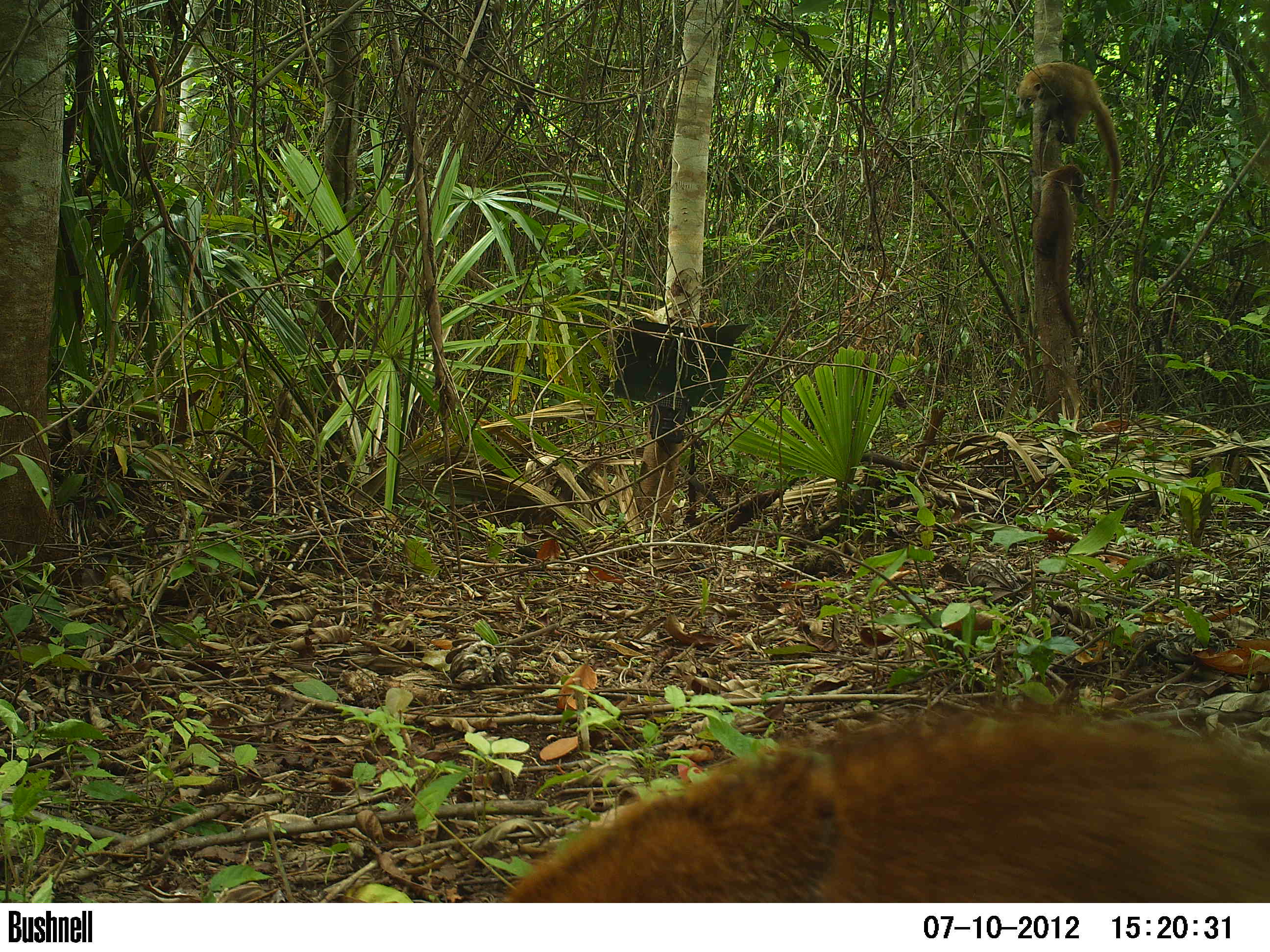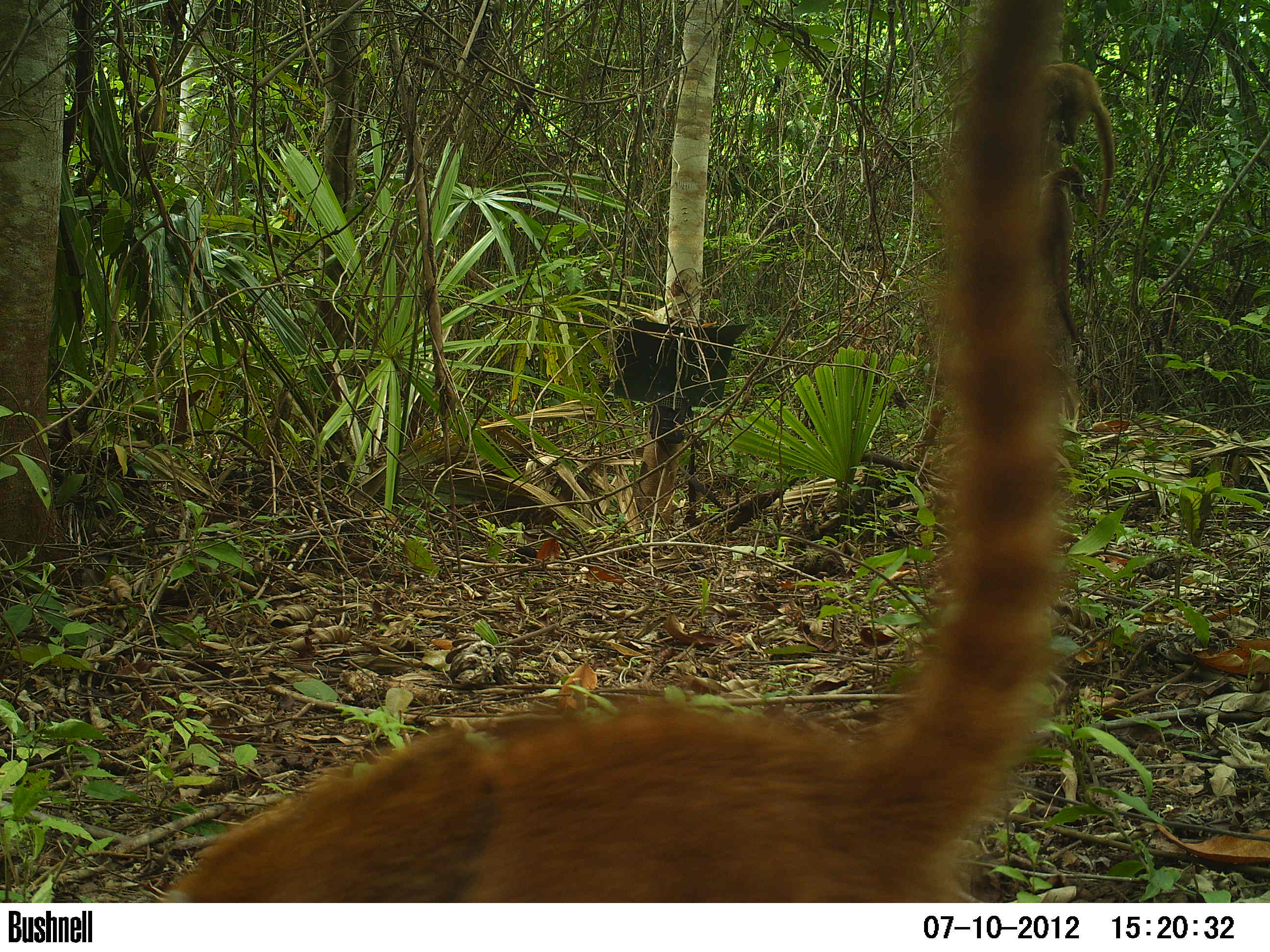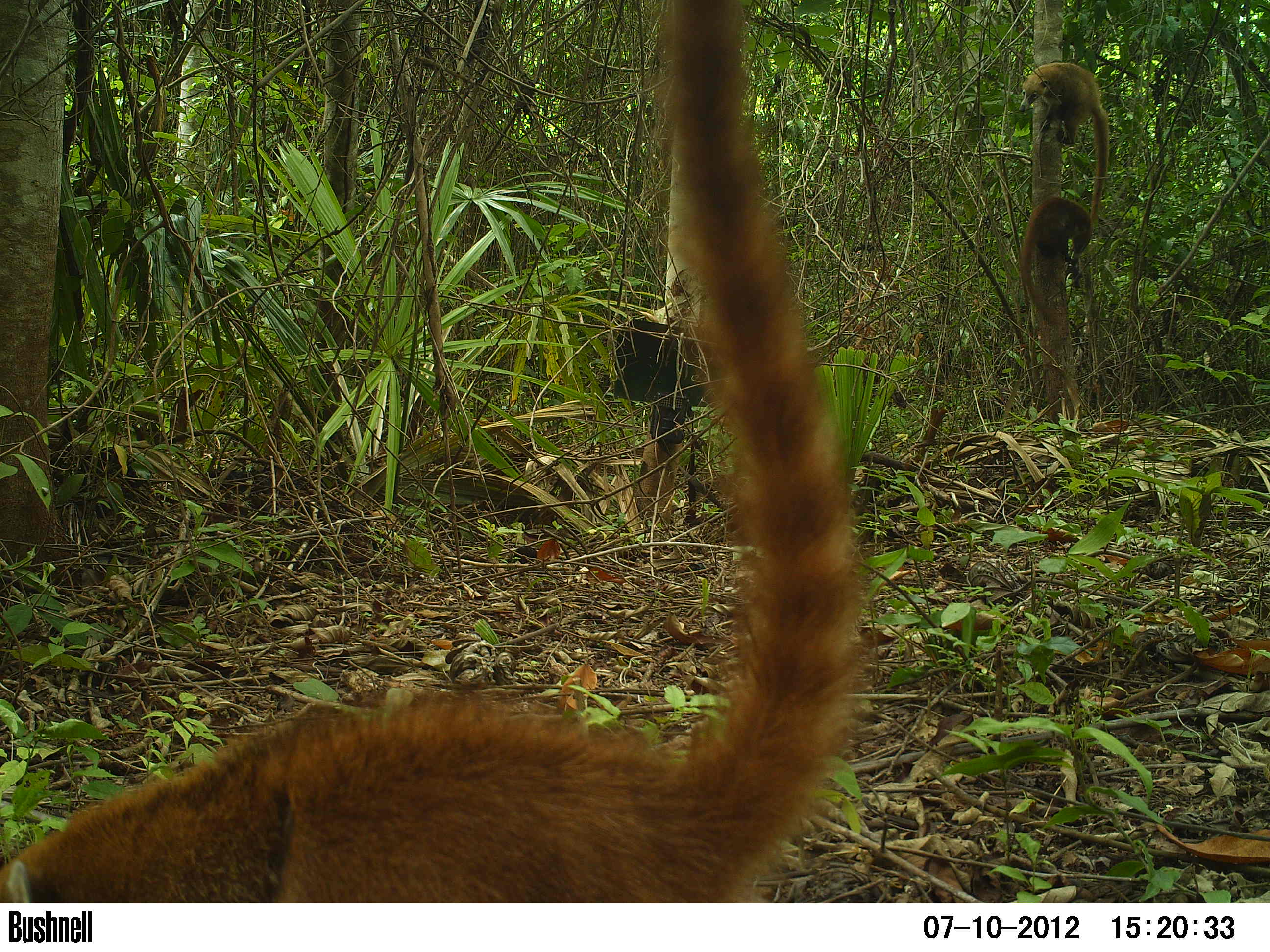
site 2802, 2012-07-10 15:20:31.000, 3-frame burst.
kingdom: Animalia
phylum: Chordata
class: Mammalia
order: Carnivora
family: Procyonidae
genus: Nasua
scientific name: Nasua narica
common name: white-nosed coati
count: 2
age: adult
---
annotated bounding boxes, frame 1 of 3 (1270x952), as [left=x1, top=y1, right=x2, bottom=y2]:
nasua narica: [left=506, top=711, right=1267, bottom=903]; [left=1016, top=61, right=1120, bottom=217]; [left=1032, top=165, right=1088, bottom=339]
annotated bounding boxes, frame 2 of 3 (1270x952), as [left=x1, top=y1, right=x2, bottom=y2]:
nasua narica: [left=162, top=1, right=1075, bottom=903]; [left=1043, top=61, right=1117, bottom=225]; [left=1039, top=165, right=1088, bottom=348]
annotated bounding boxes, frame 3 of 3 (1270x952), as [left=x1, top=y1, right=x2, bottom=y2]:
nasua narica: [left=1, top=0, right=868, bottom=903]; [left=1018, top=63, right=1111, bottom=224]; [left=1017, top=196, right=1093, bottom=339]